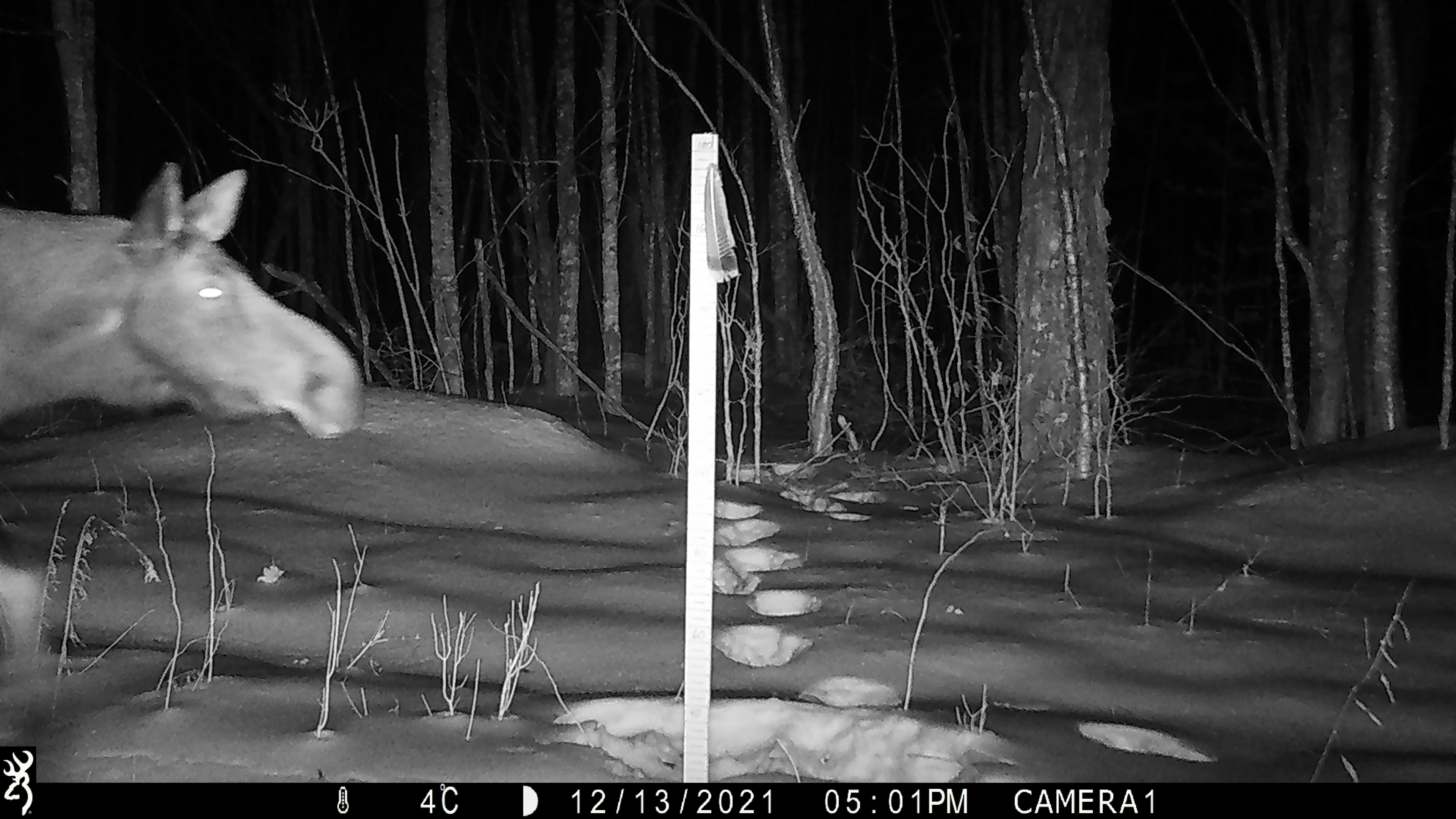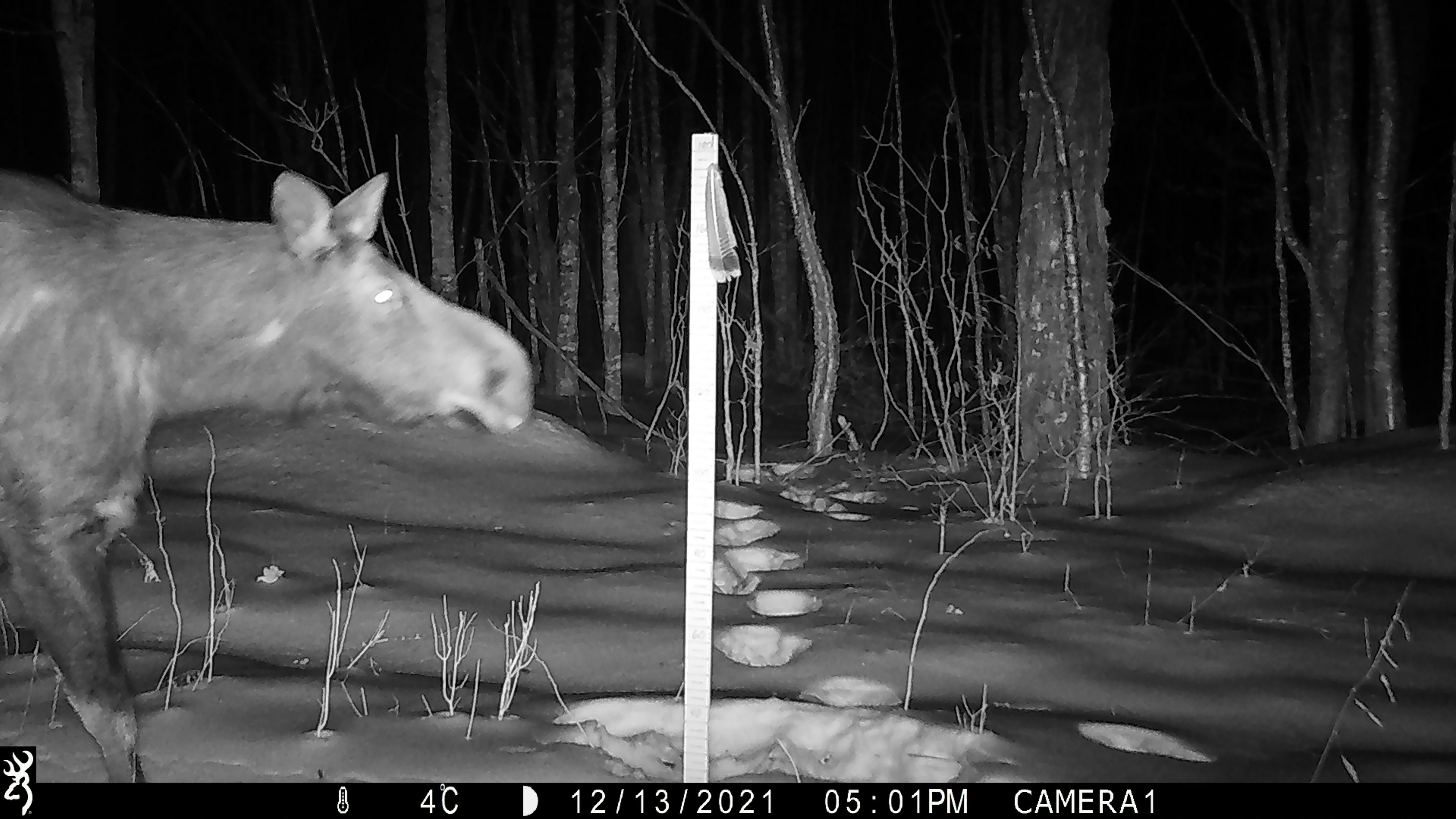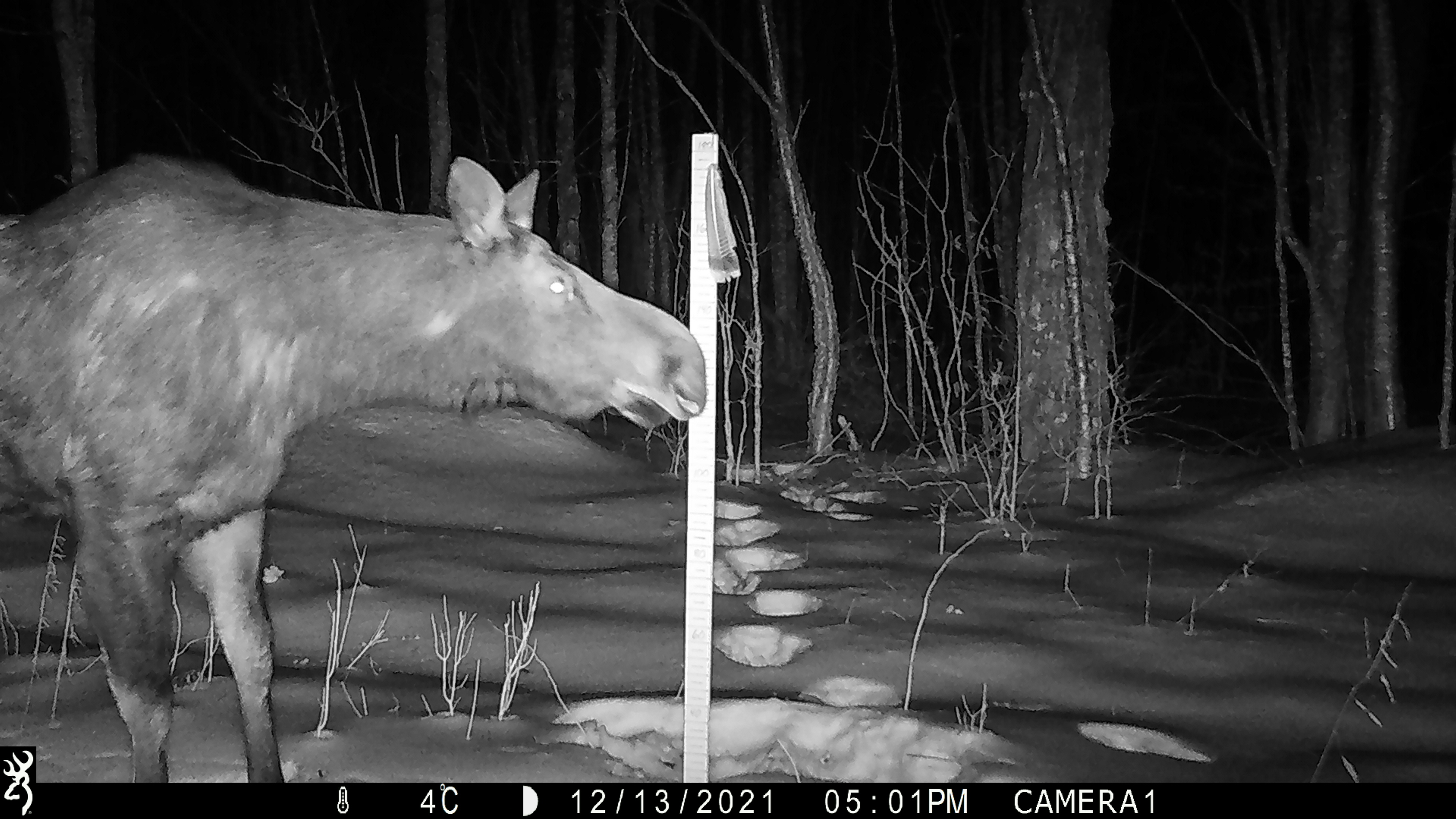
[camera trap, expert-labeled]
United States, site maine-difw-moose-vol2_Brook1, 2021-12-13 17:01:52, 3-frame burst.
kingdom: Animalia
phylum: Chordata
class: Mammalia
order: Artiodactyla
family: Cervidae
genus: Alces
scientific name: Alces alces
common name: moose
Moose (Alces alces).